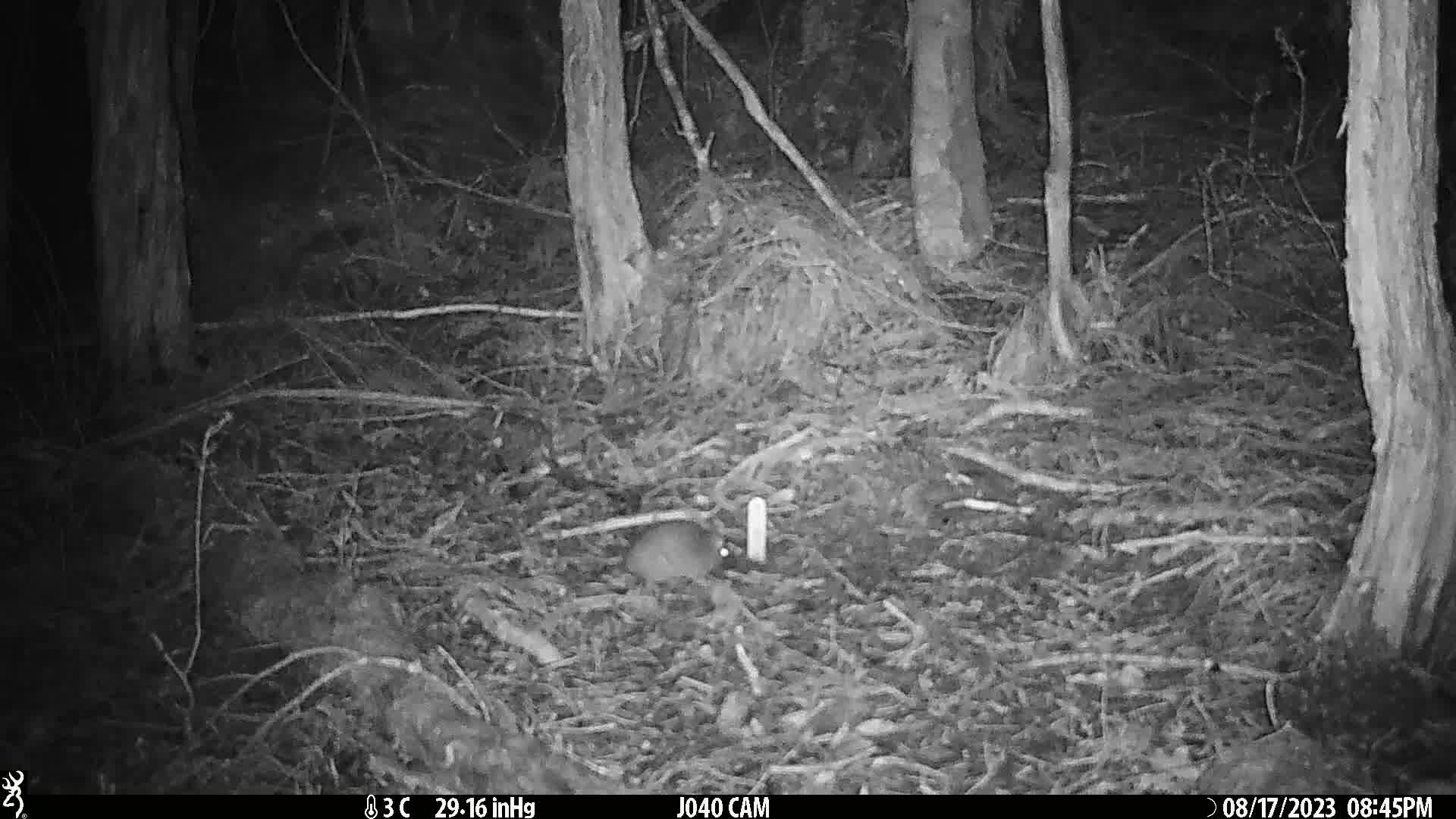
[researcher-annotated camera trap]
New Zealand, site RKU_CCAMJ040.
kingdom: Animalia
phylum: Chordata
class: Mammalia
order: Rodentia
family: Muridae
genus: Rattus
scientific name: Rattus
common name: rat